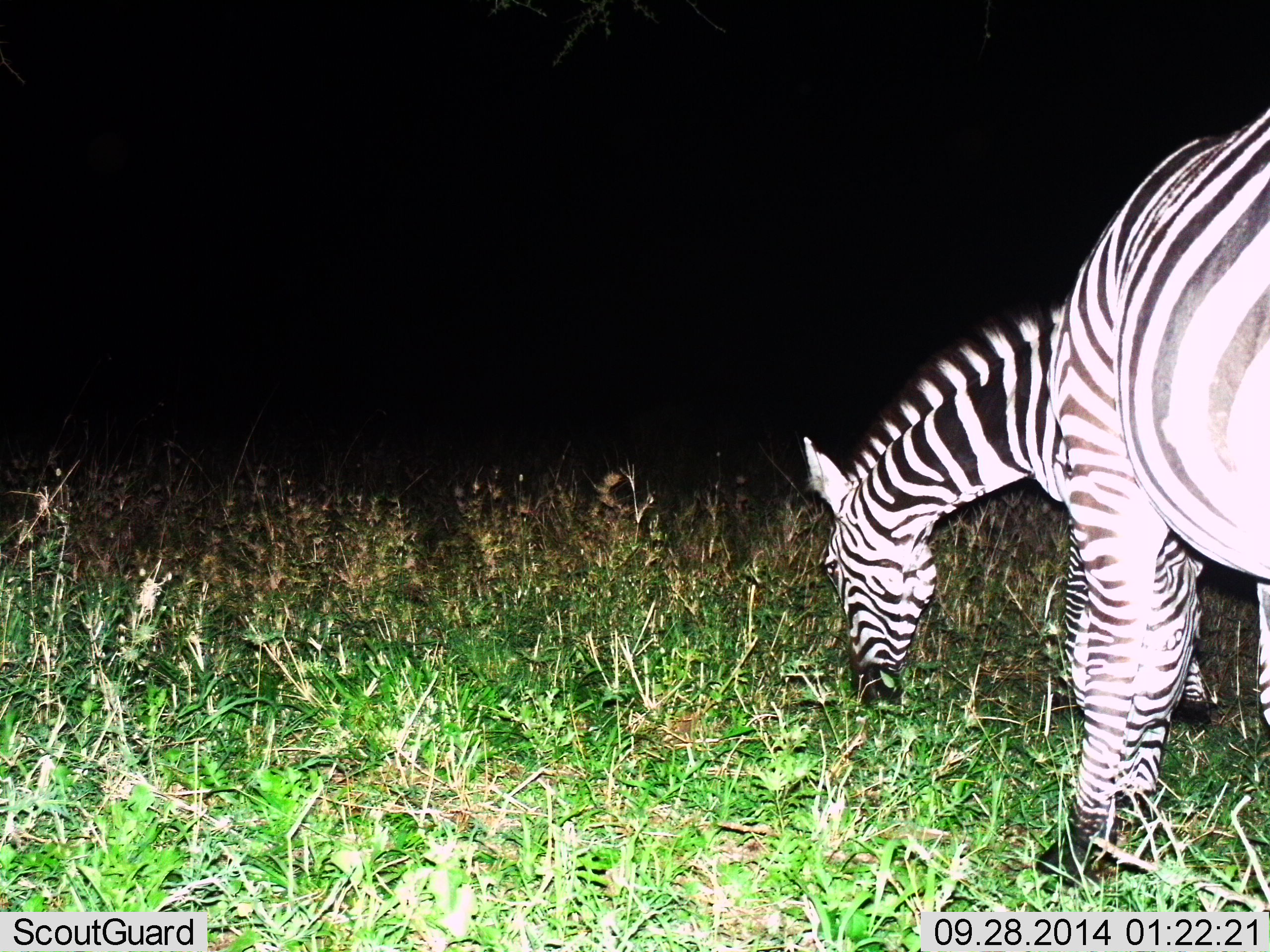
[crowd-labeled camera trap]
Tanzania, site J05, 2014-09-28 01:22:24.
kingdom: Animalia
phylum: Chordata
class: Mammalia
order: Perissodactyla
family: Equidae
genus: Equus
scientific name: Equus quagga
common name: plains zebra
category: zebra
Zebra (plains zebra) (Equus quagga), count 2. Behavior (volunteer vote fractions): standing 20%, resting 0%, moving 0%, interacting 0%. Young present (vote fraction): 0%. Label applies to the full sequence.